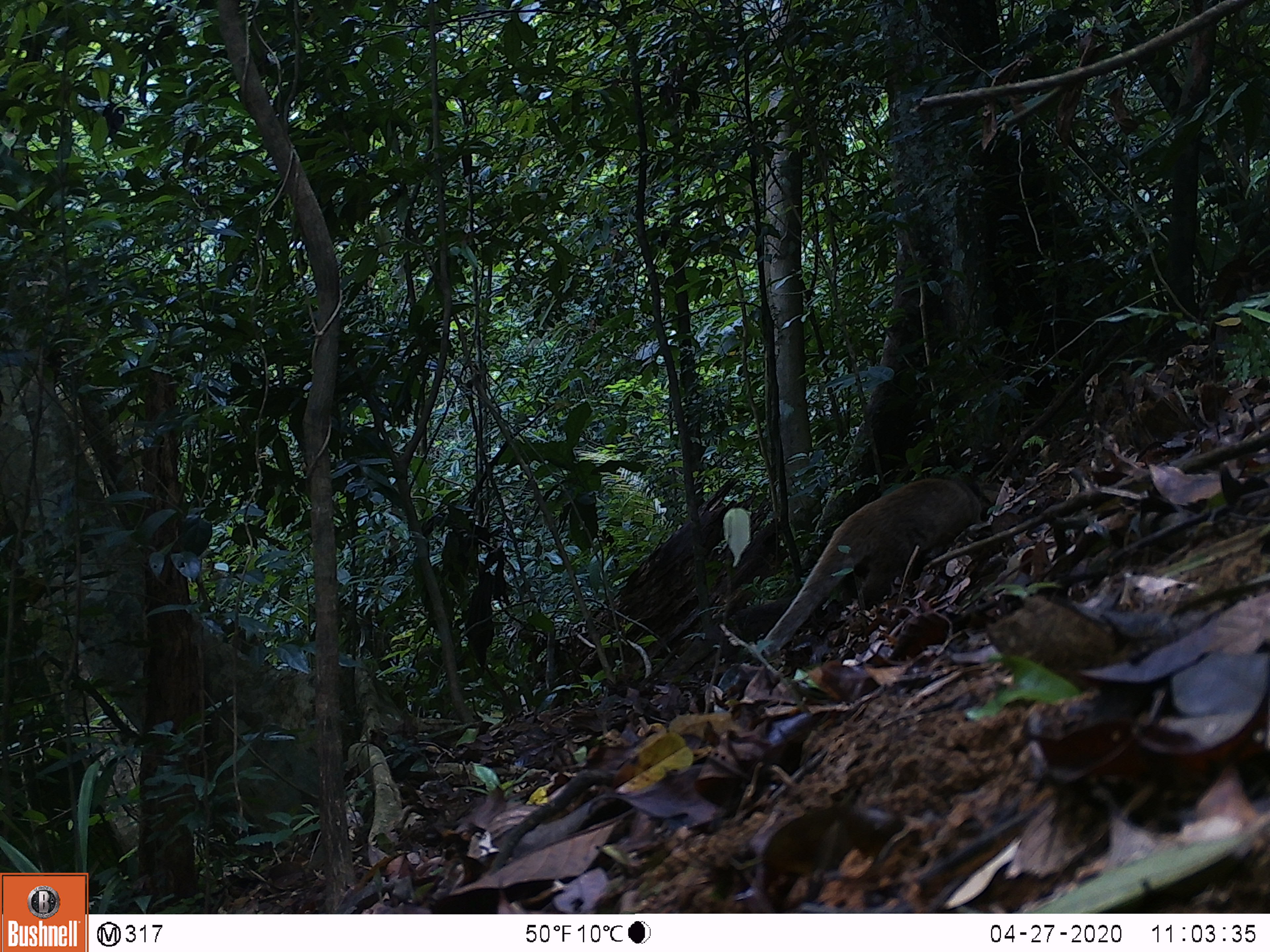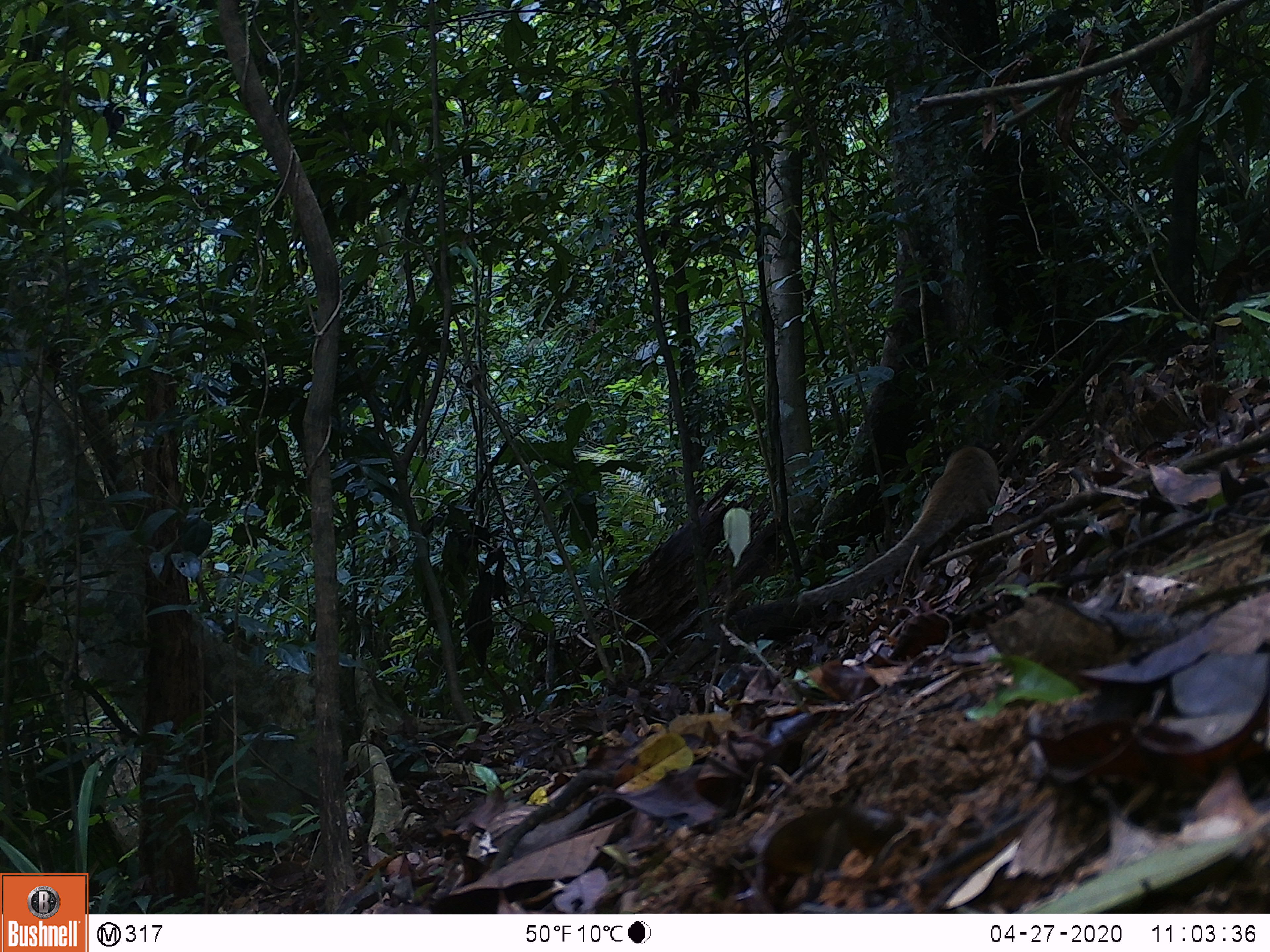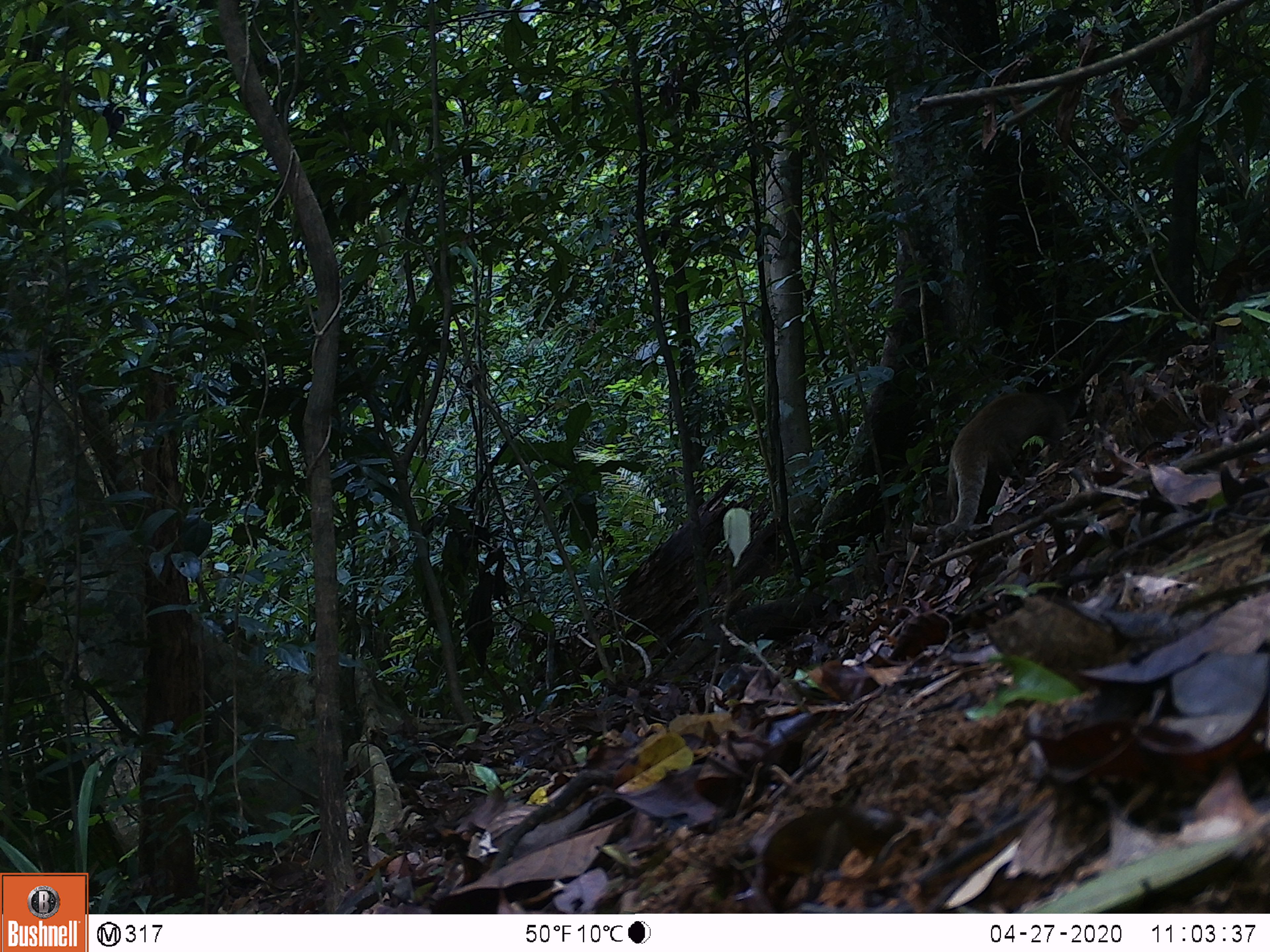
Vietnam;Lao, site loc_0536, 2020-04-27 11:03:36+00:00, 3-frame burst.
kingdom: Animalia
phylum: Chordata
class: Mammalia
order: Carnivora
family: Viverridae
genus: Paguma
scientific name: Paguma larvata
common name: masked palm civet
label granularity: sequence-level